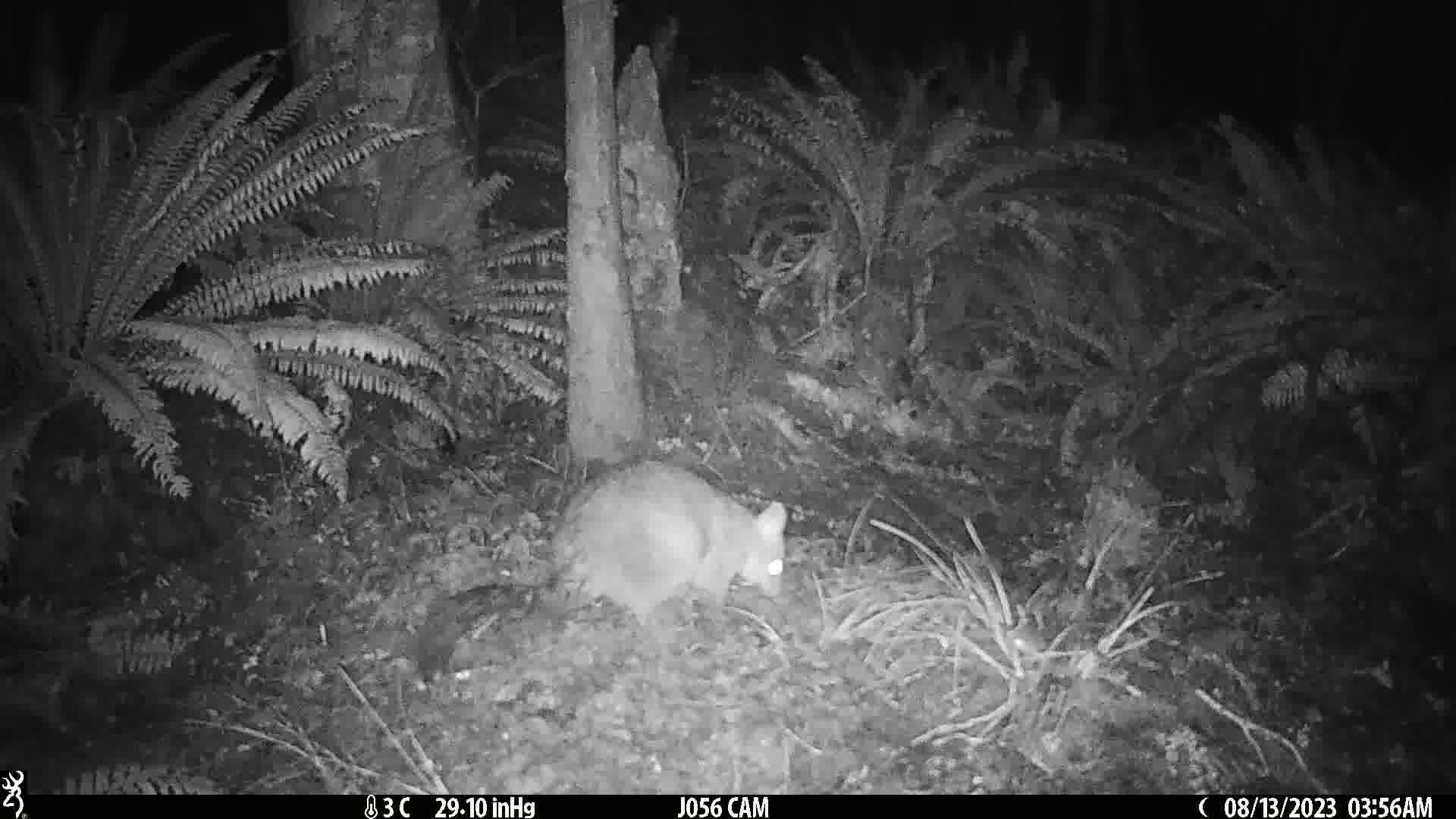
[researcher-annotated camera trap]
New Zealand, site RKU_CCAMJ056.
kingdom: Animalia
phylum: Chordata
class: Mammalia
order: Diprotodontia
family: Phalangeridae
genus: Trichosurus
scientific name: Trichosurus vulpecula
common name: common brushtail possum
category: possum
Possum (common brushtail possum) (Trichosurus vulpecula).